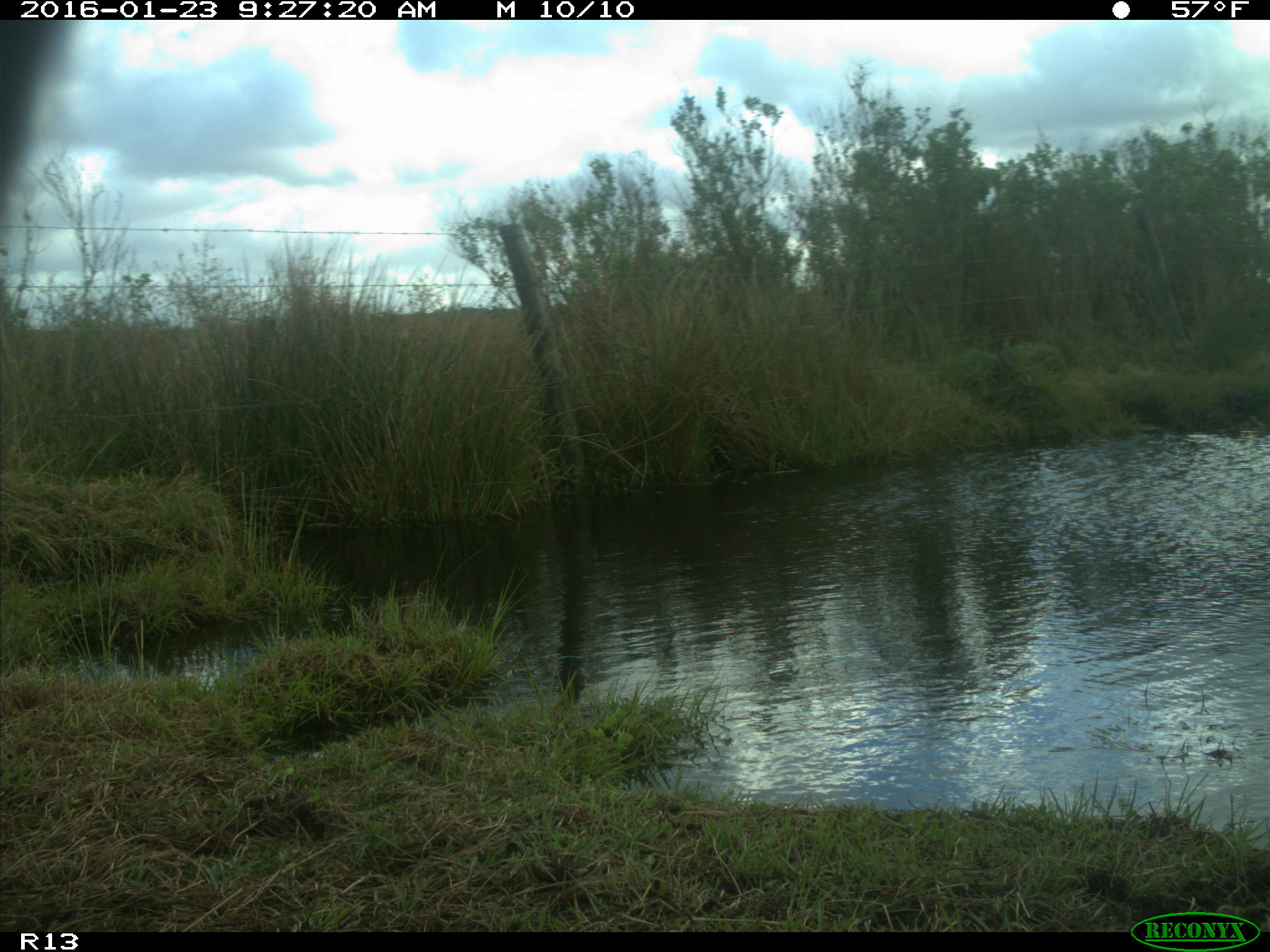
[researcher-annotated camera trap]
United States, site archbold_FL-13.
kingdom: Animalia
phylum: Chordata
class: Mammalia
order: Artiodactyla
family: Bovidae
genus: Bos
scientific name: Bos taurus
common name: domestic cow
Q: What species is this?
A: Bos taurus (domestic cow).